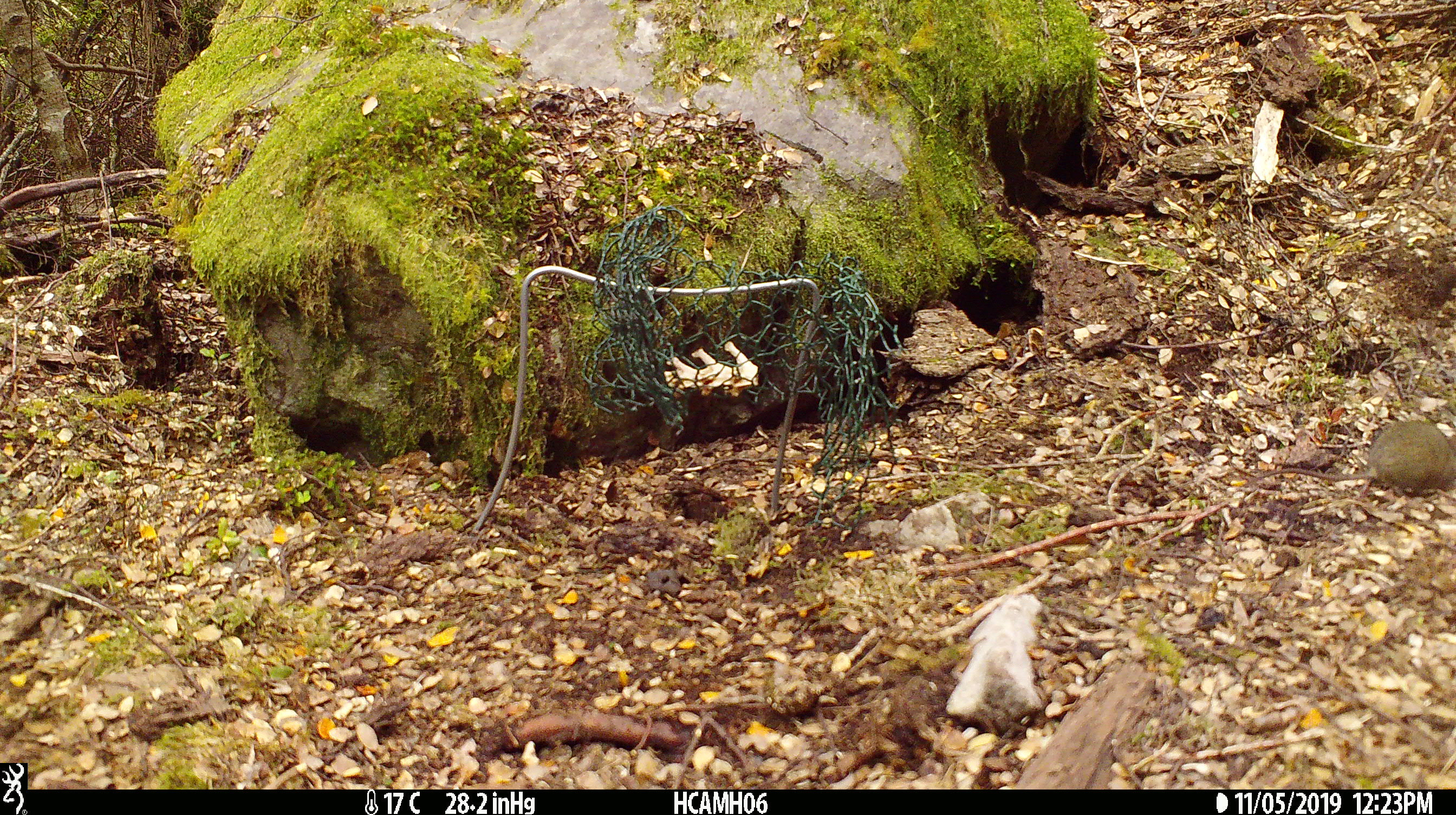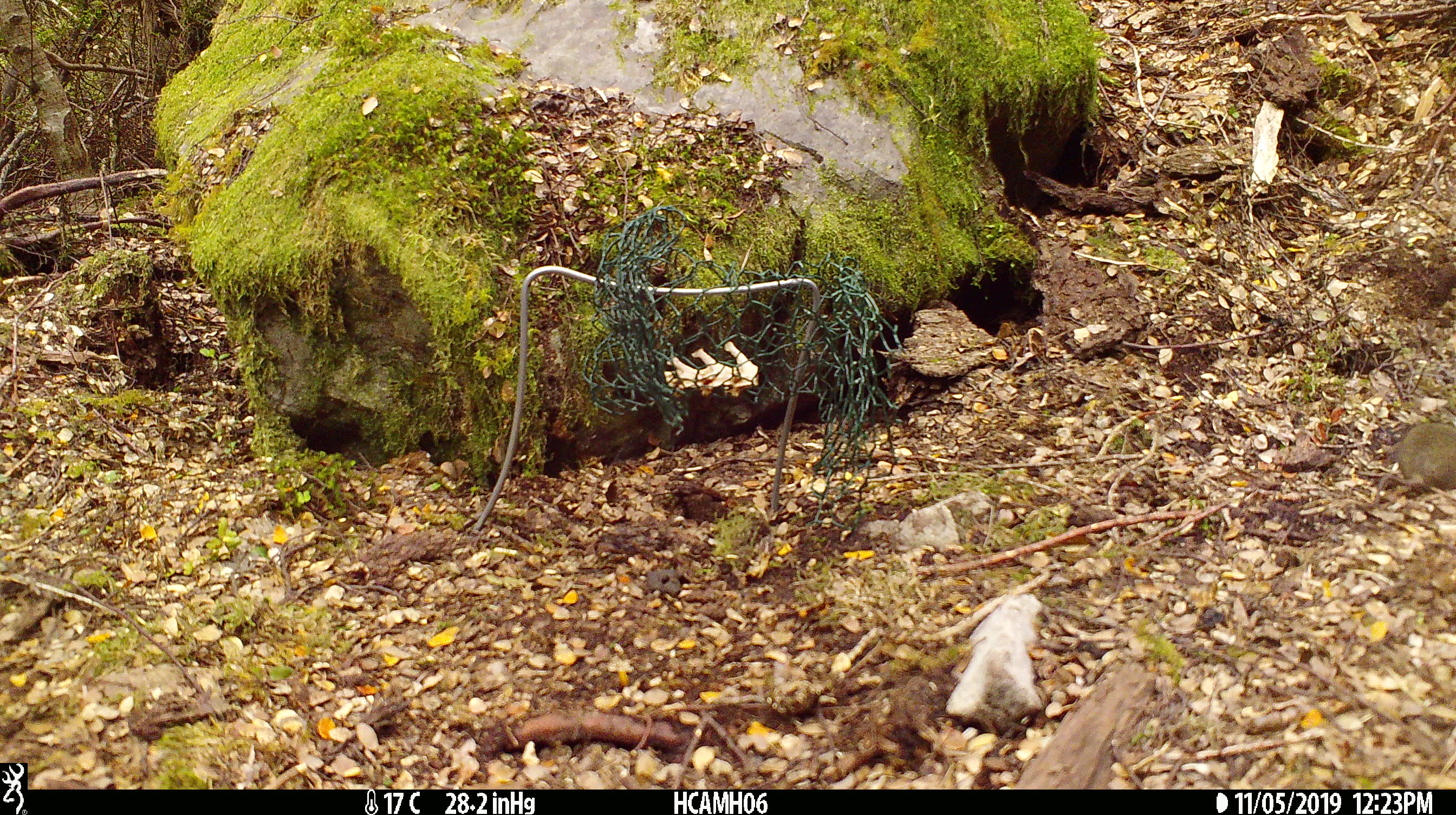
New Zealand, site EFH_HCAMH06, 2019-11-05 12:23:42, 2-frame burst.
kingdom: Animalia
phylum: Chordata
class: Mammalia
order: Rodentia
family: Muridae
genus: Mus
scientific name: Mus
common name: mouse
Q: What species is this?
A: Mouse (Mus).